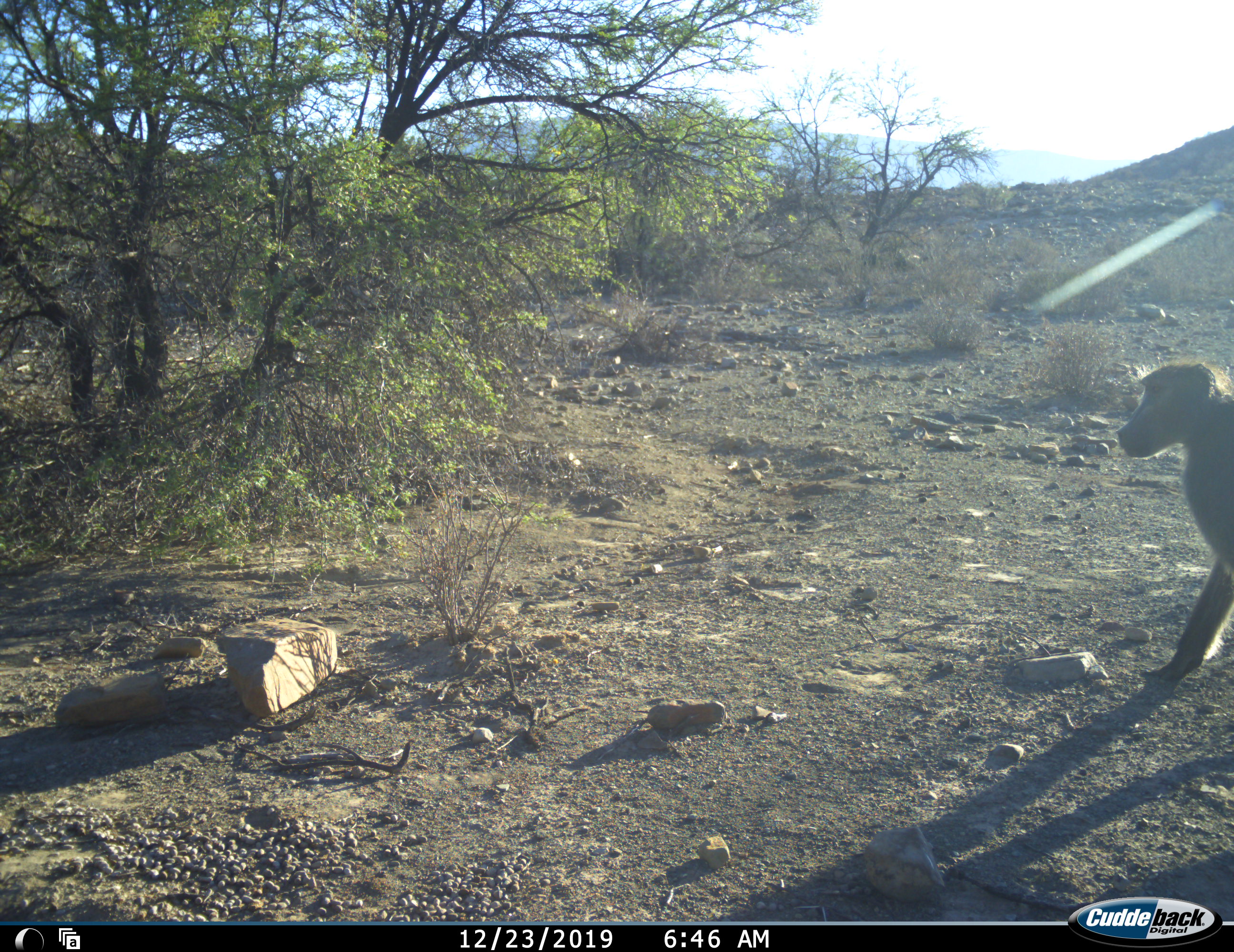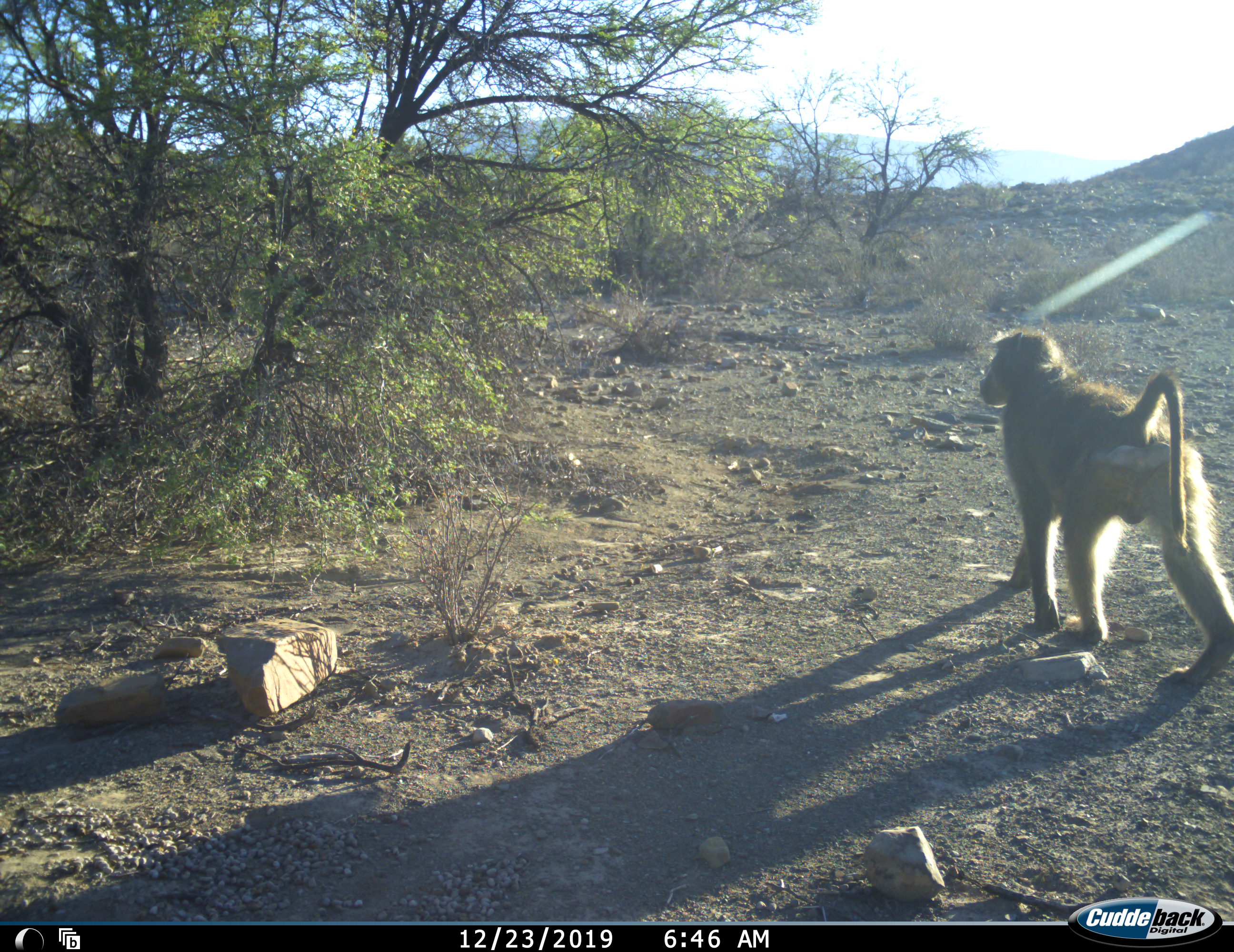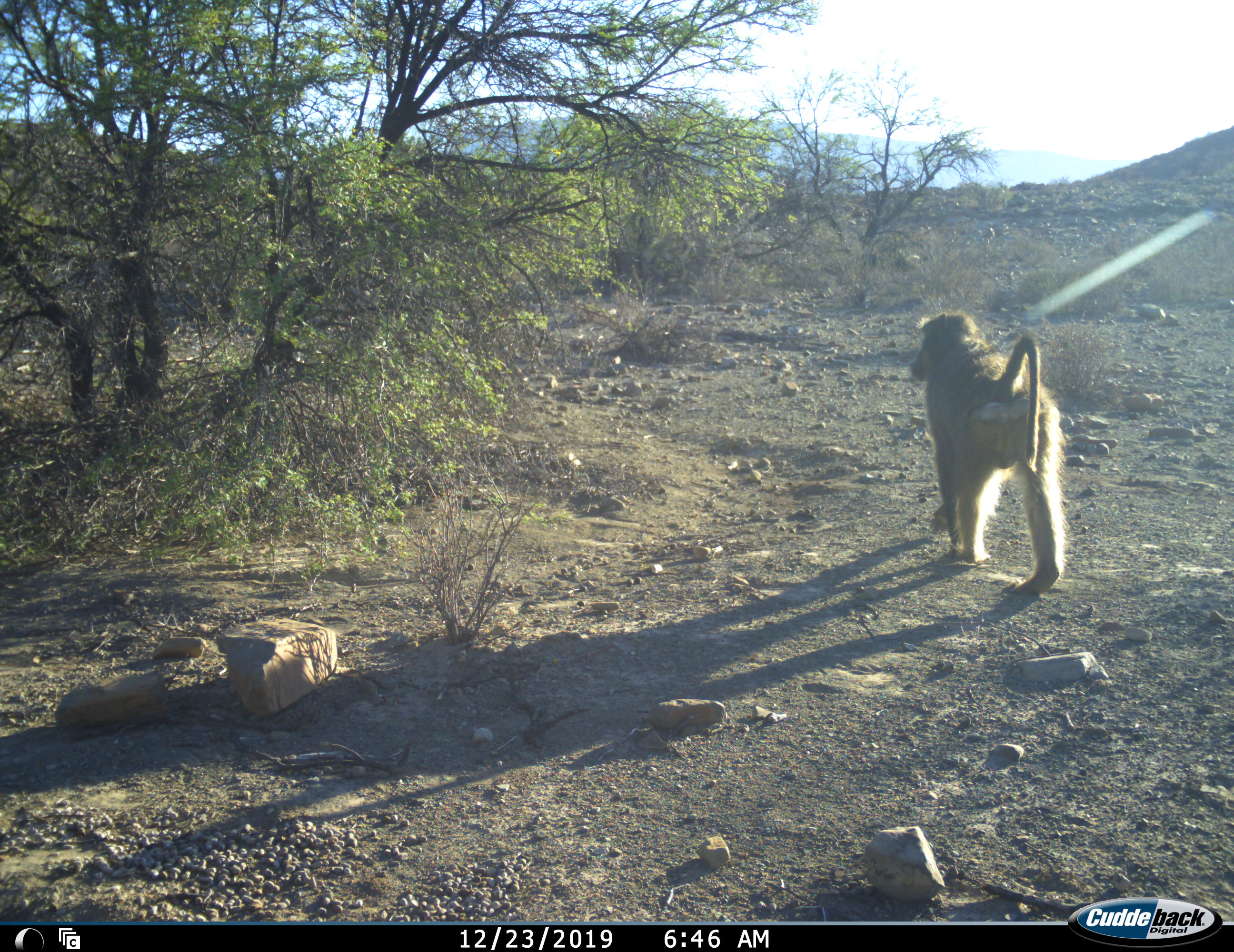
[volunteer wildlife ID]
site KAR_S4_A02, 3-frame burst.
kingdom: Animalia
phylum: Chordata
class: Mammalia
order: Primates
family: Cercopithecidae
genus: Papio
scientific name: Papio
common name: baboon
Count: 1.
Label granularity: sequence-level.